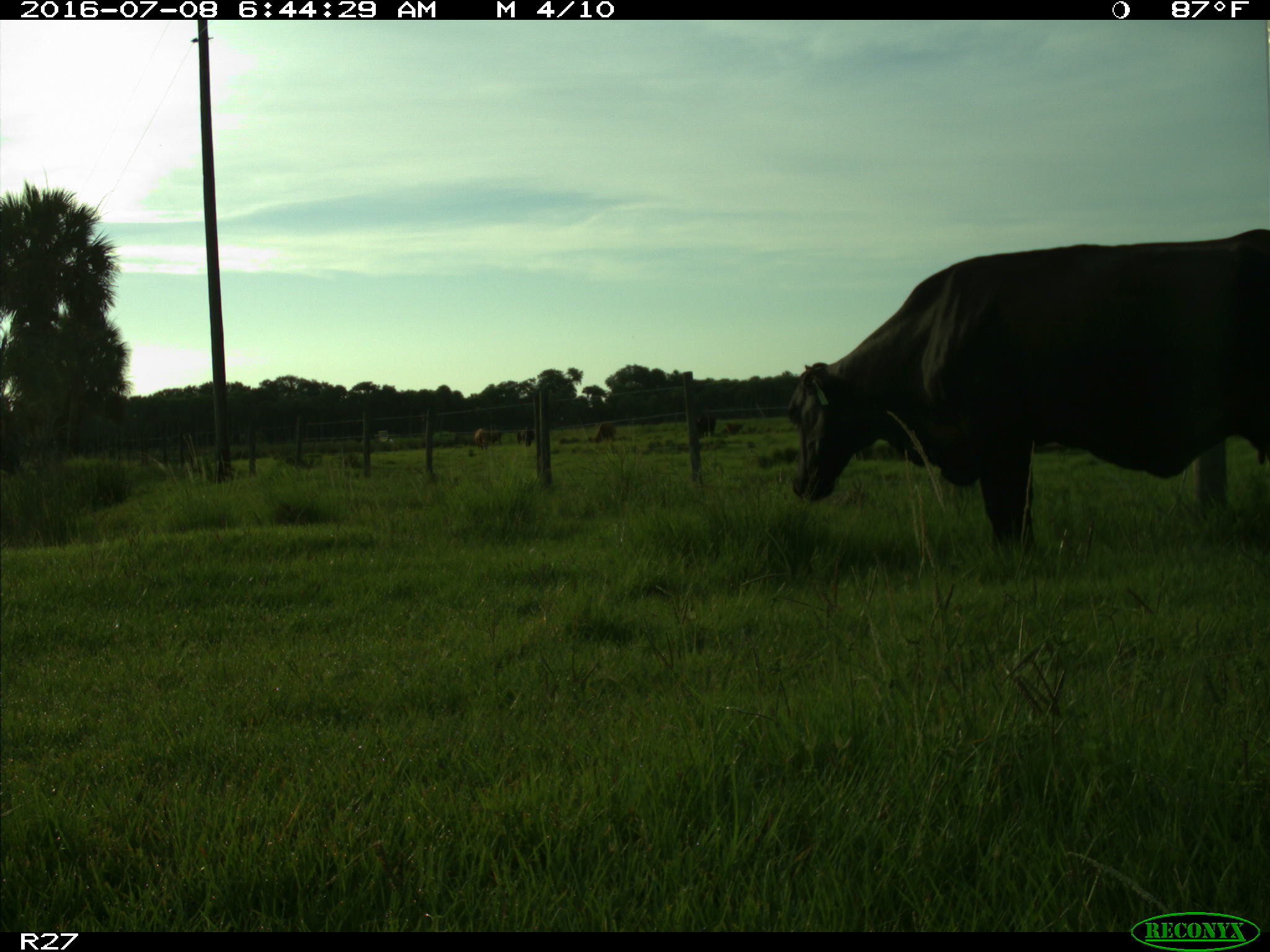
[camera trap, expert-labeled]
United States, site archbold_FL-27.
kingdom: Animalia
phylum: Chordata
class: Mammalia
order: Artiodactyla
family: Bovidae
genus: Bos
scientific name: Bos taurus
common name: domestic cow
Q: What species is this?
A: Bos taurus (domestic cow).